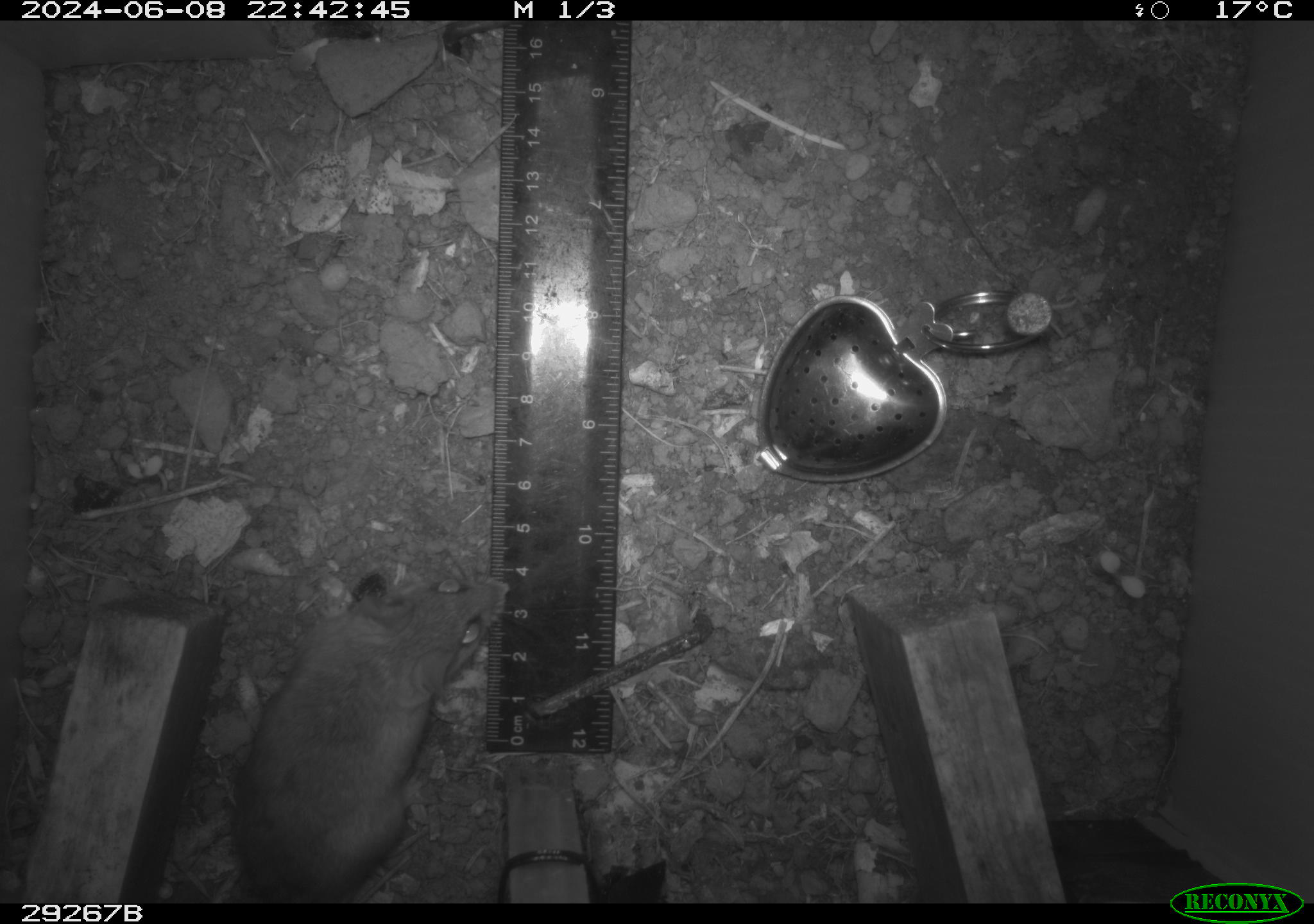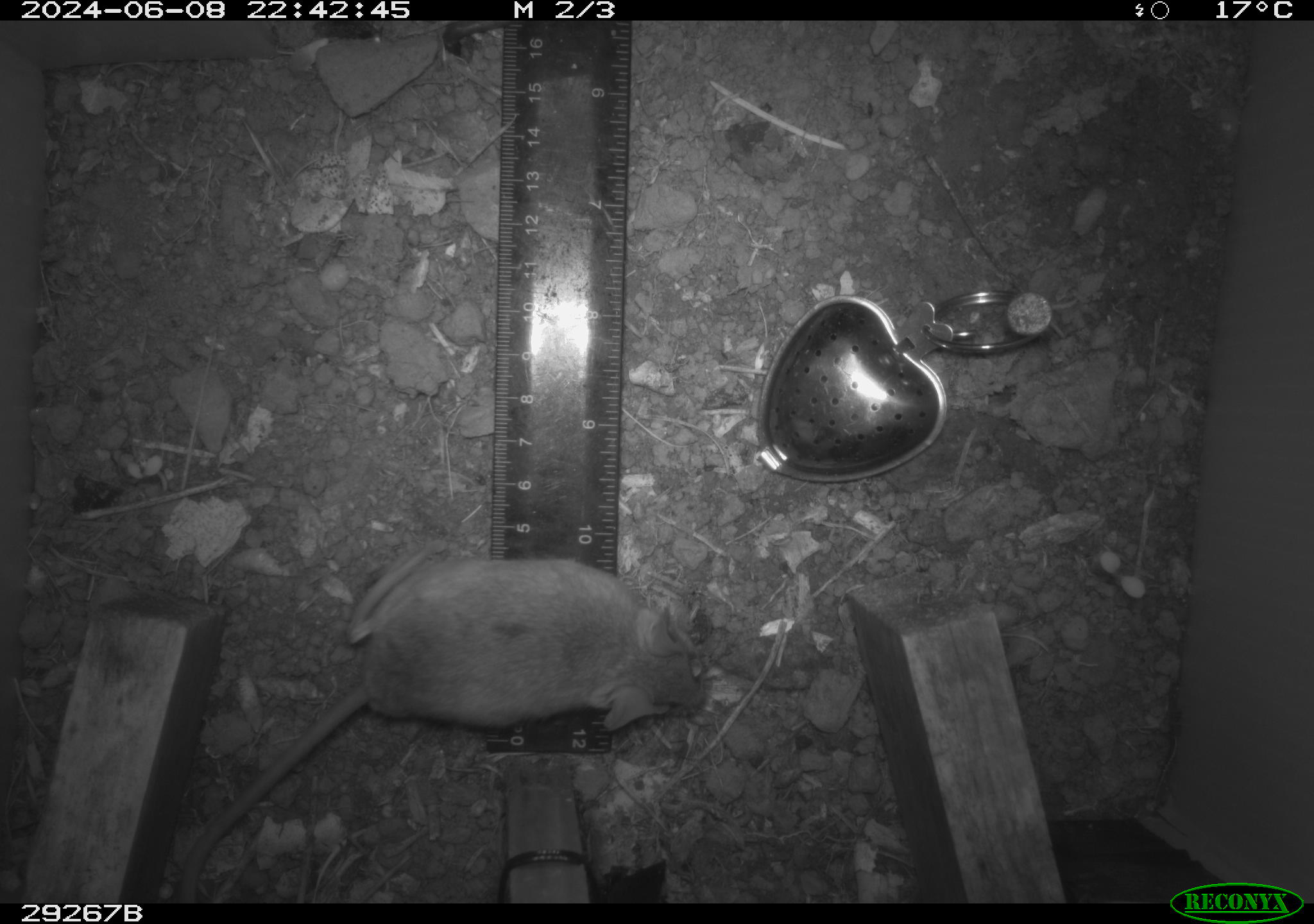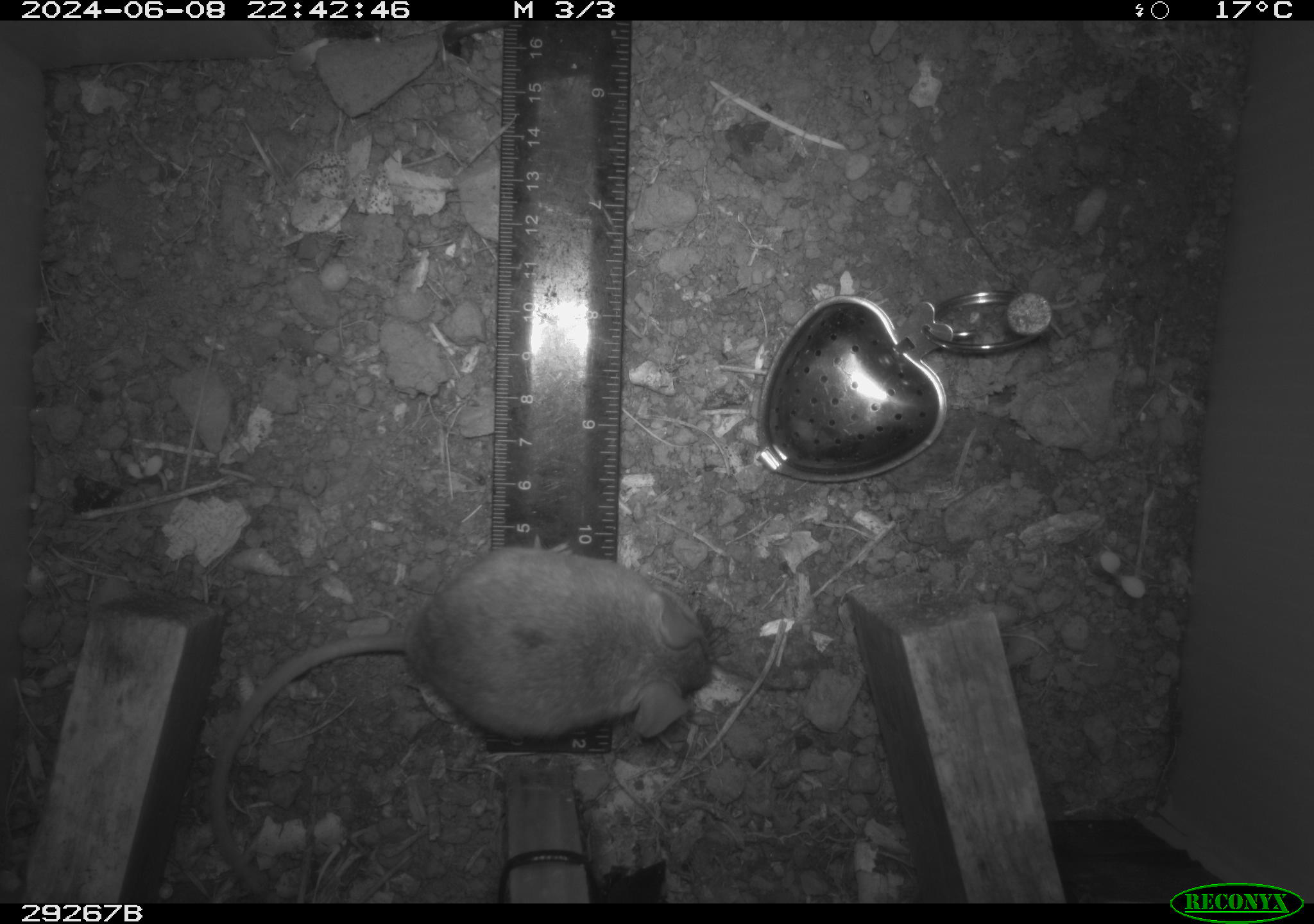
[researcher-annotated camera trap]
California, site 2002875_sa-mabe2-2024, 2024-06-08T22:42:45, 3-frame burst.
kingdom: Animalia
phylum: Chordata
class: Mammalia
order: Rodentia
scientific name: Rodentia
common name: mouse species